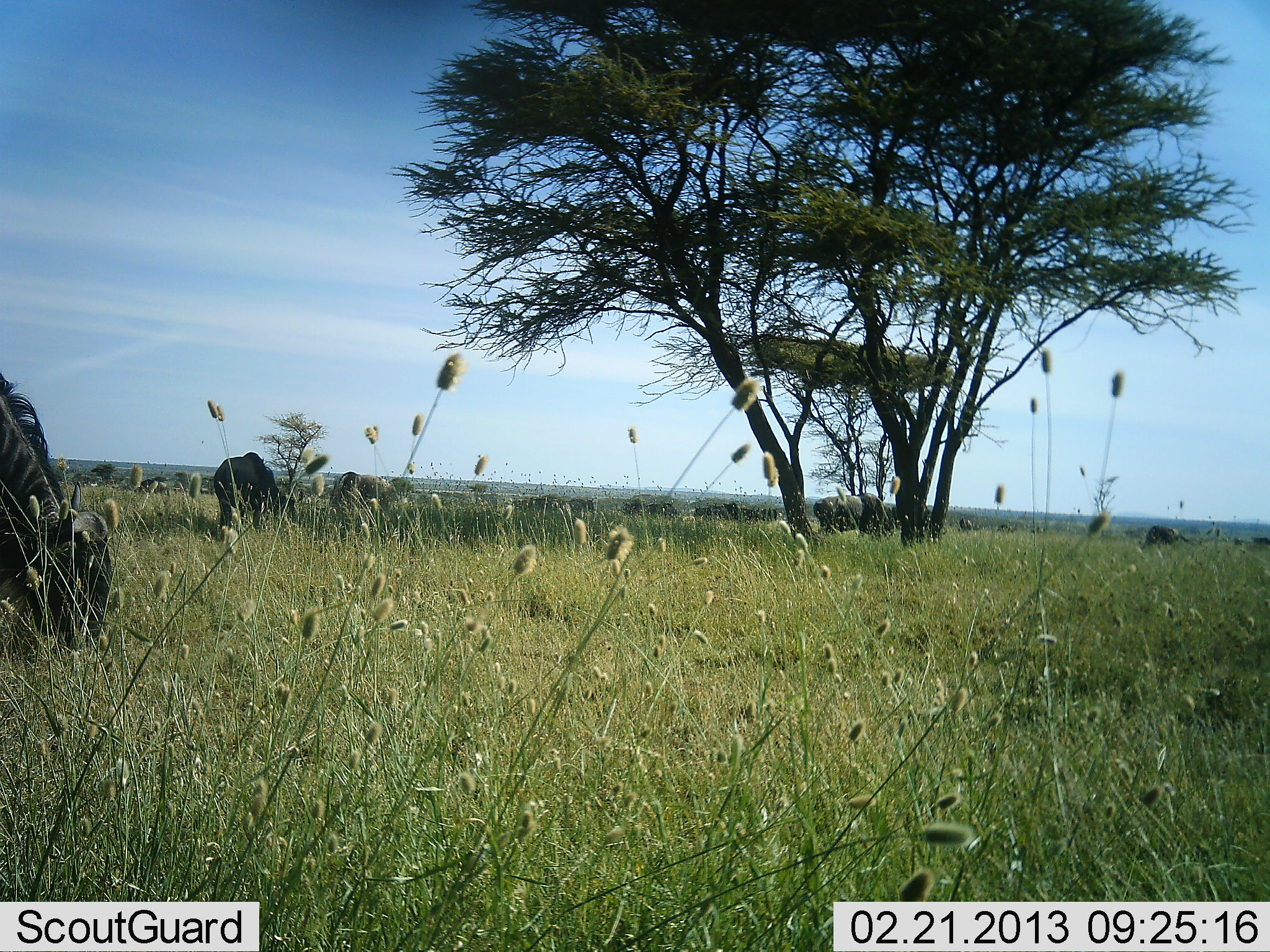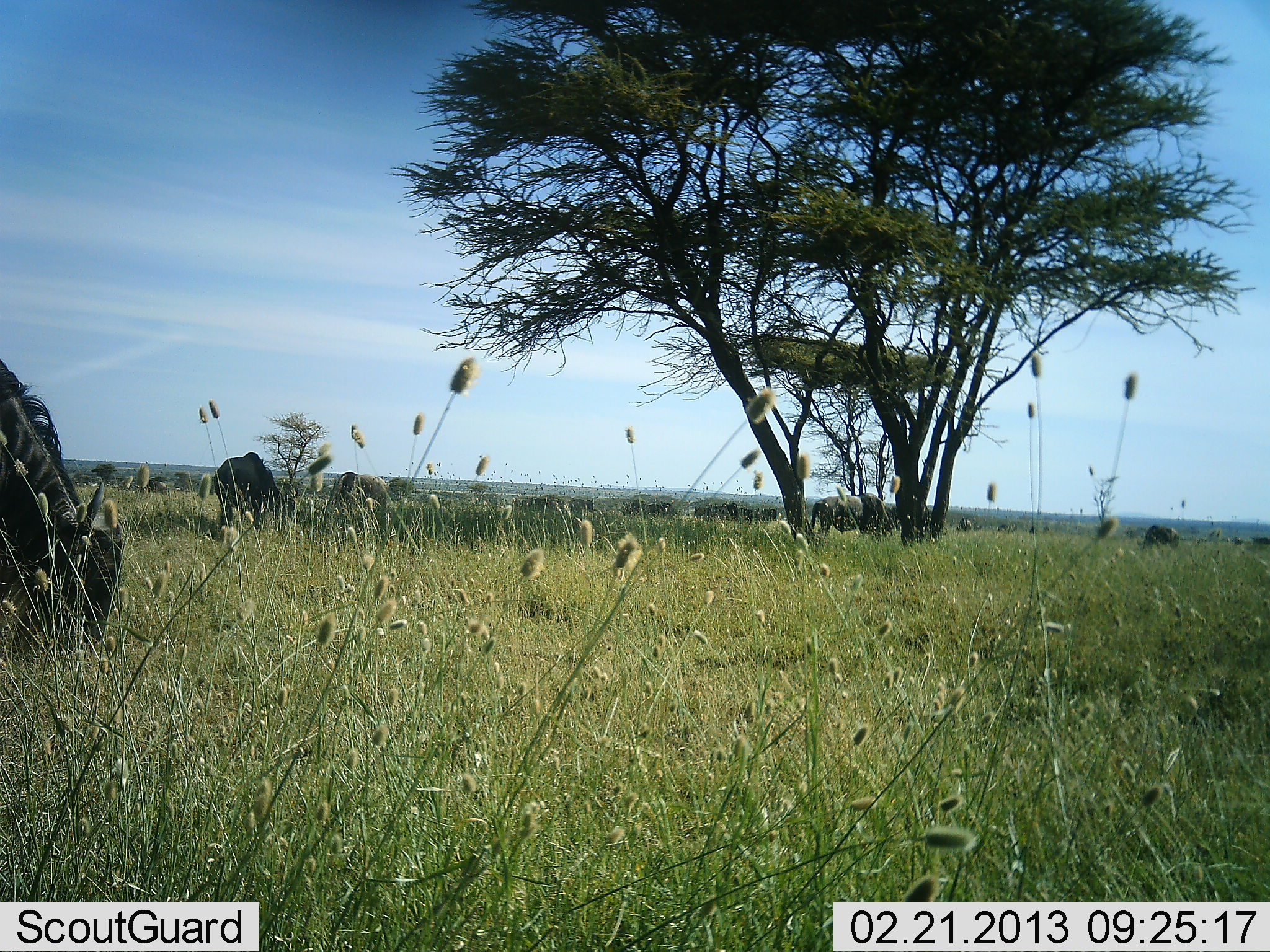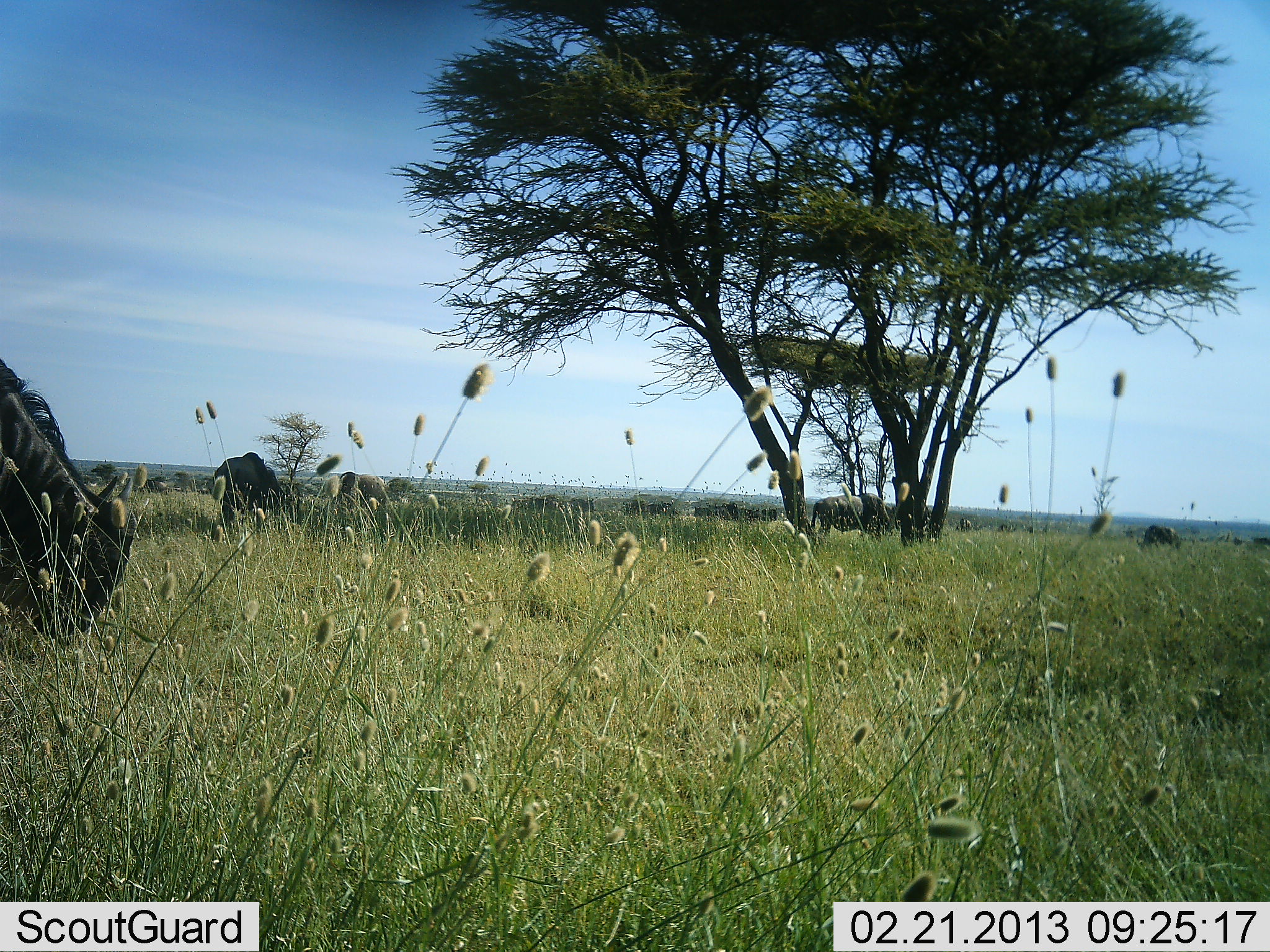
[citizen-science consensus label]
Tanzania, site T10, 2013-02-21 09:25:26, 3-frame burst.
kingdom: Animalia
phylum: Chordata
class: Mammalia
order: Artiodactyla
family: Bovidae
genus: Connochaetes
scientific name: Connochaetes taurinus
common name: blue wildebeest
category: wildebeest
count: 11-50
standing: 34%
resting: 3%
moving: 25%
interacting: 3%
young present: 0%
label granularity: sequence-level